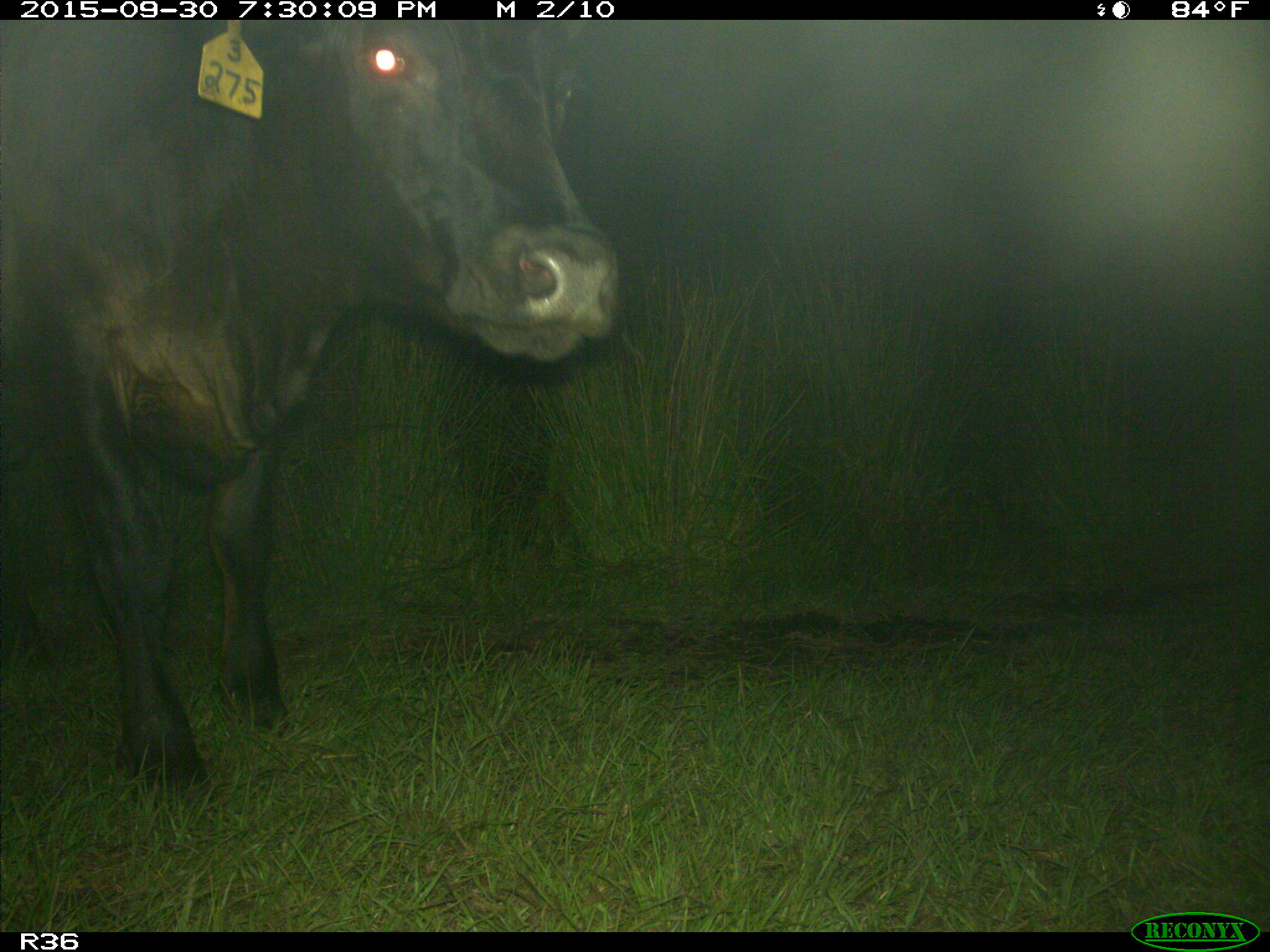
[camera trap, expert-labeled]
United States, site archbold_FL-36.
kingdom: Animalia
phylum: Chordata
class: Mammalia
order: Artiodactyla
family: Bovidae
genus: Bos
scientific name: Bos taurus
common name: domestic cow